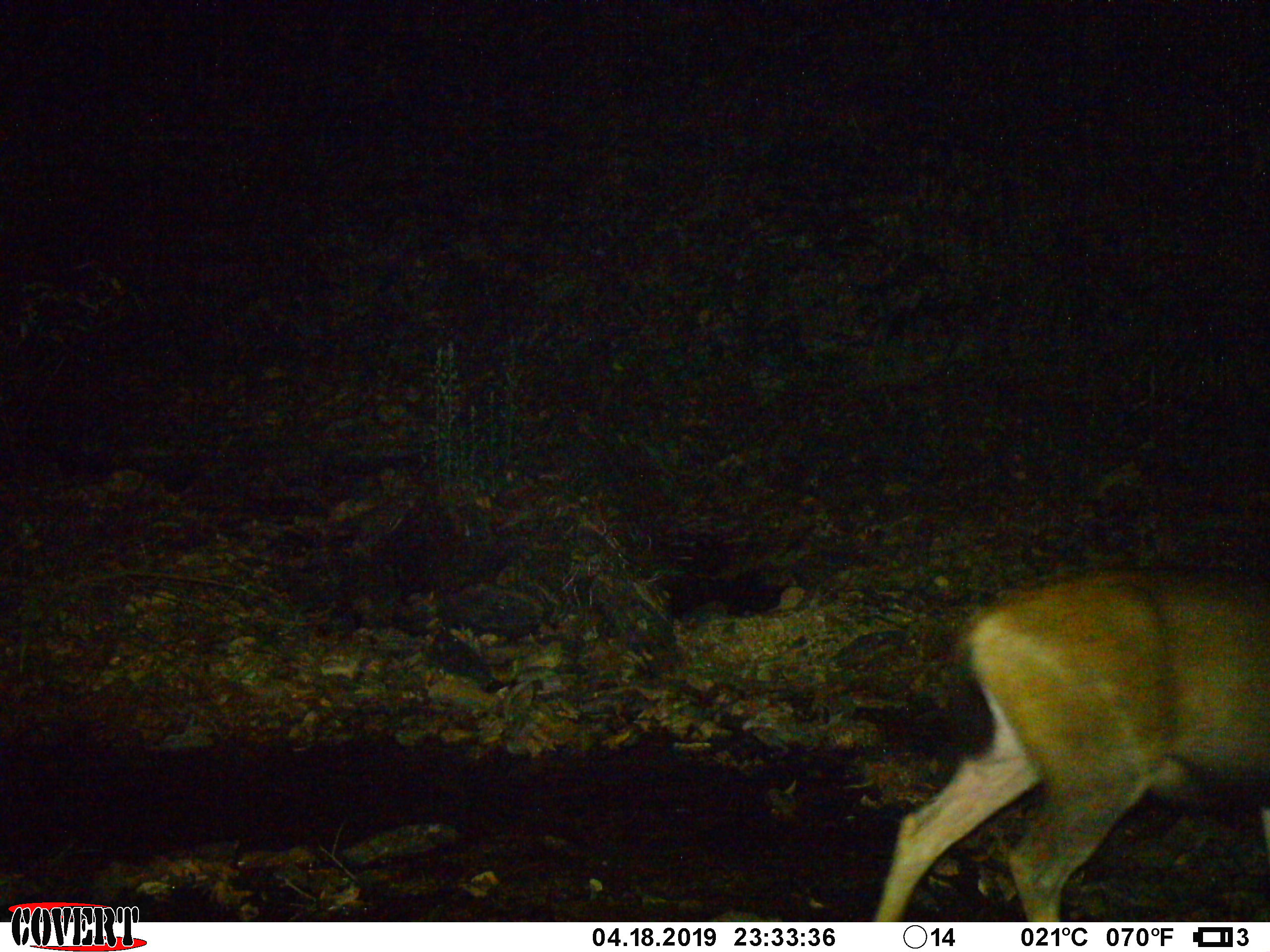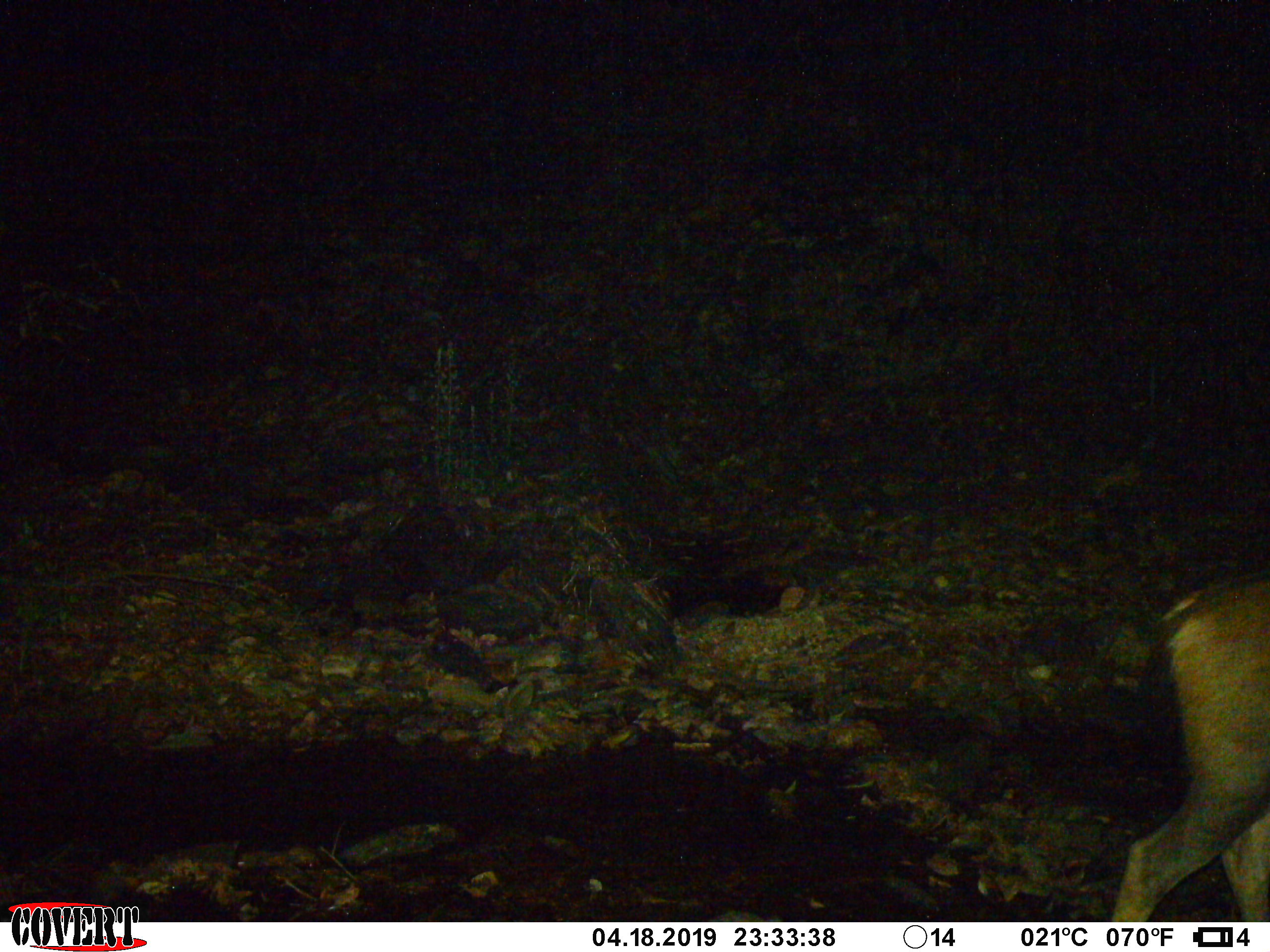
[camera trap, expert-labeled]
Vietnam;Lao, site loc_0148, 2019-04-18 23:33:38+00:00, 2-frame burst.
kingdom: Animalia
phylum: Chordata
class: Mammalia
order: Artiodactyla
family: Cervidae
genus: Rusa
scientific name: Rusa unicolor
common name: sambar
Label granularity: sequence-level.